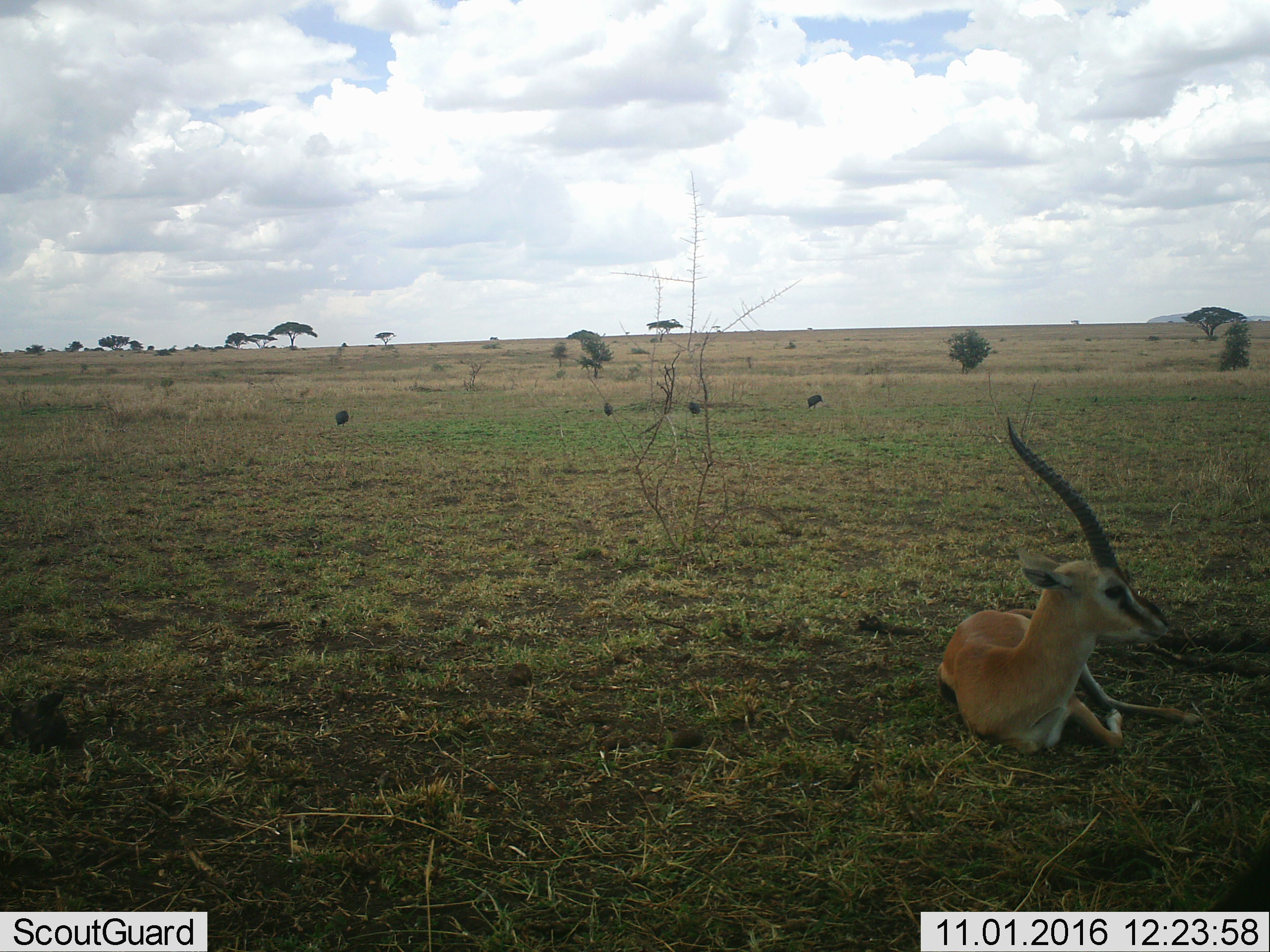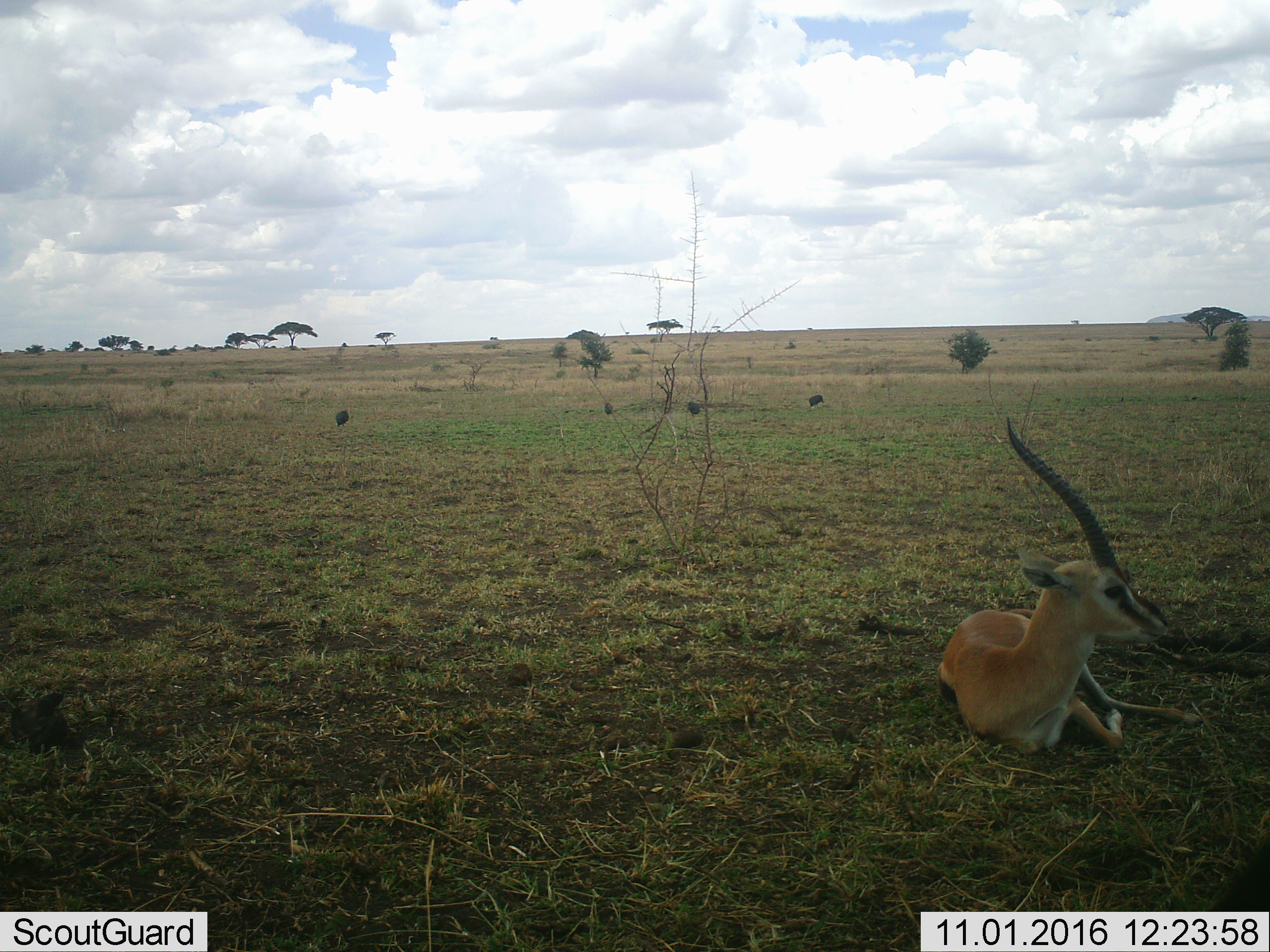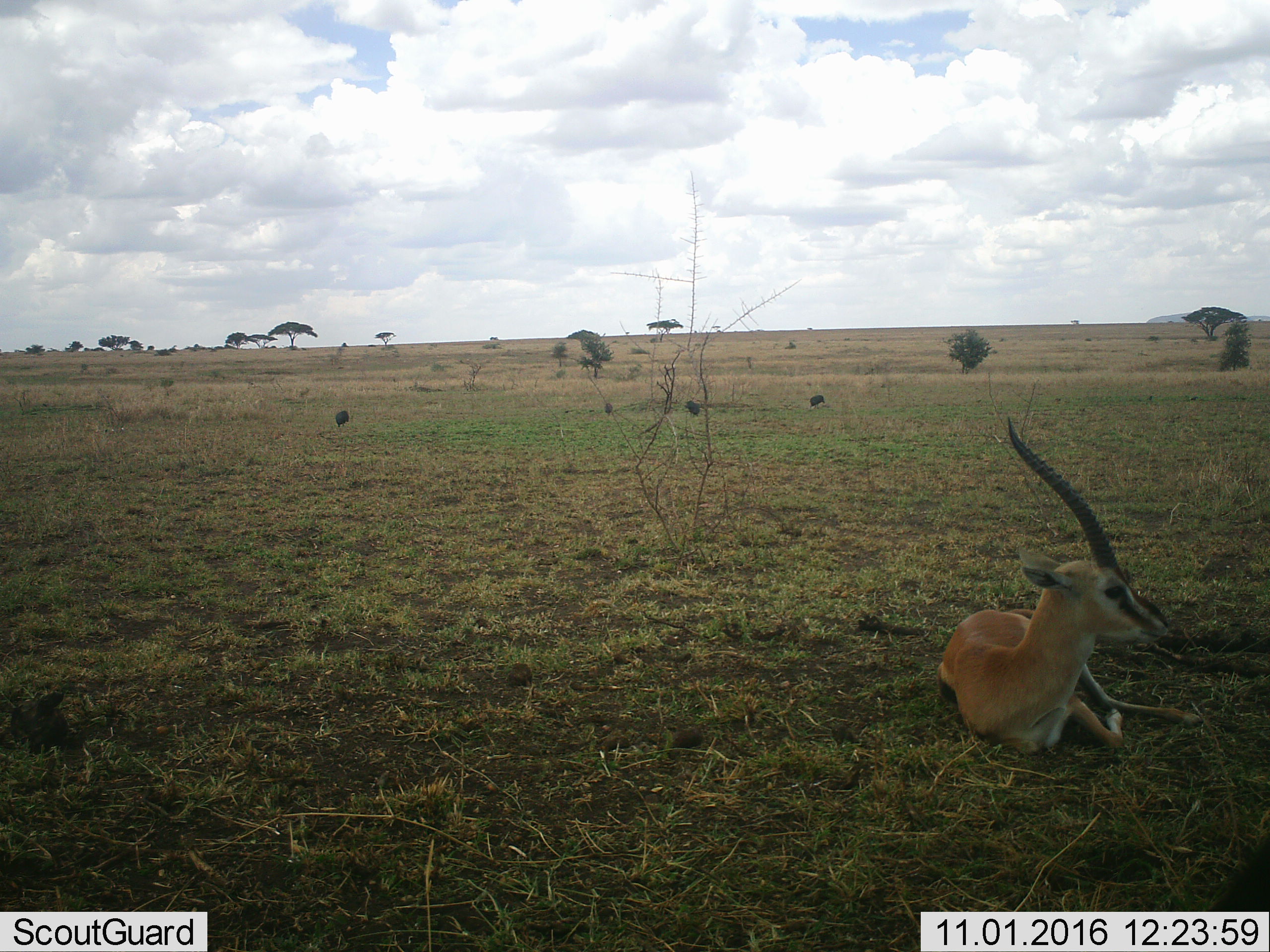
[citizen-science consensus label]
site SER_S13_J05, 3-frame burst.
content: unidentified animal